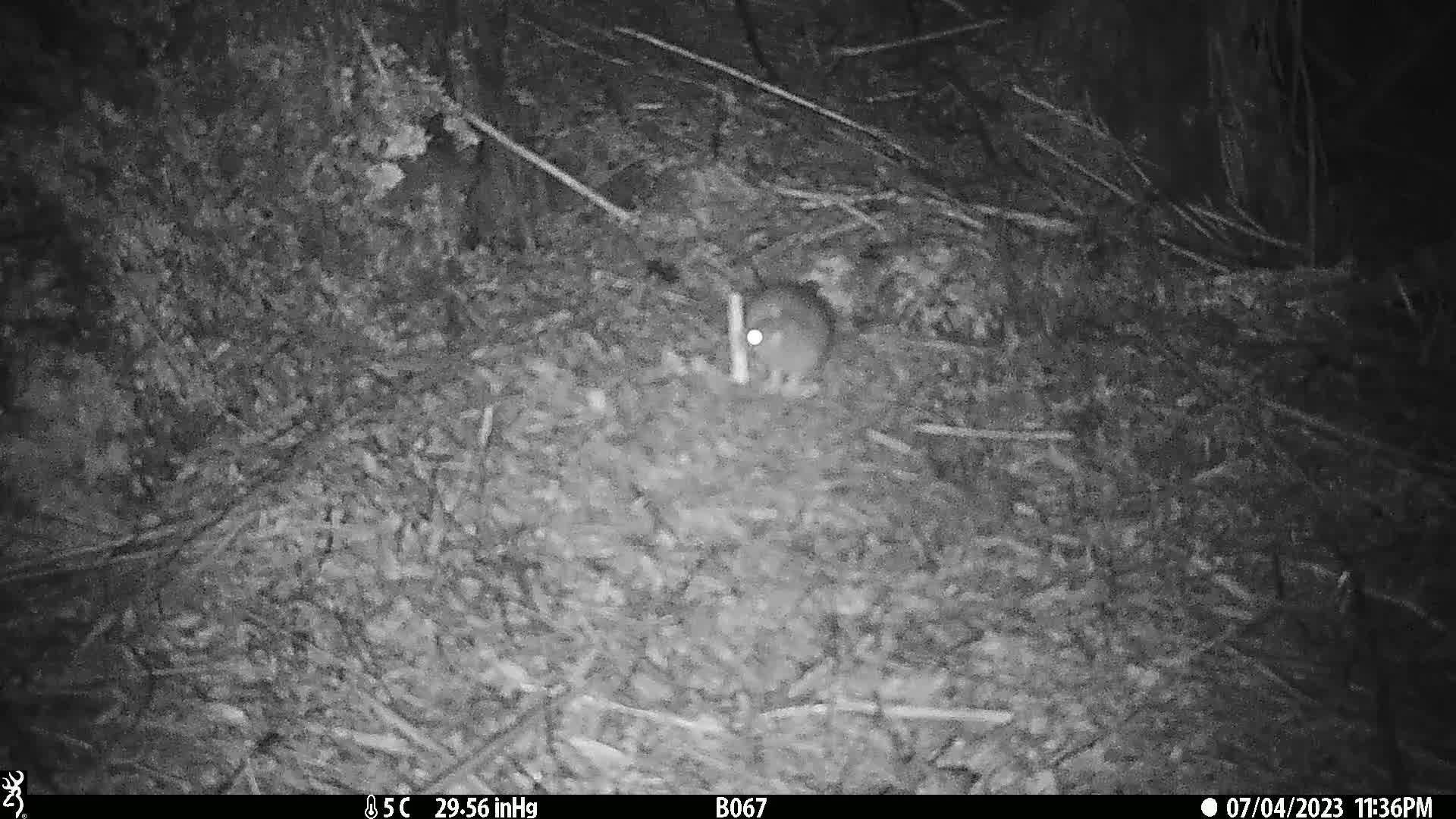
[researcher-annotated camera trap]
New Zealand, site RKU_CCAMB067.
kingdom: Animalia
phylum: Chordata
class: Mammalia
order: Rodentia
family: Muridae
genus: Rattus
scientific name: Rattus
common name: rat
Rat (Rattus).